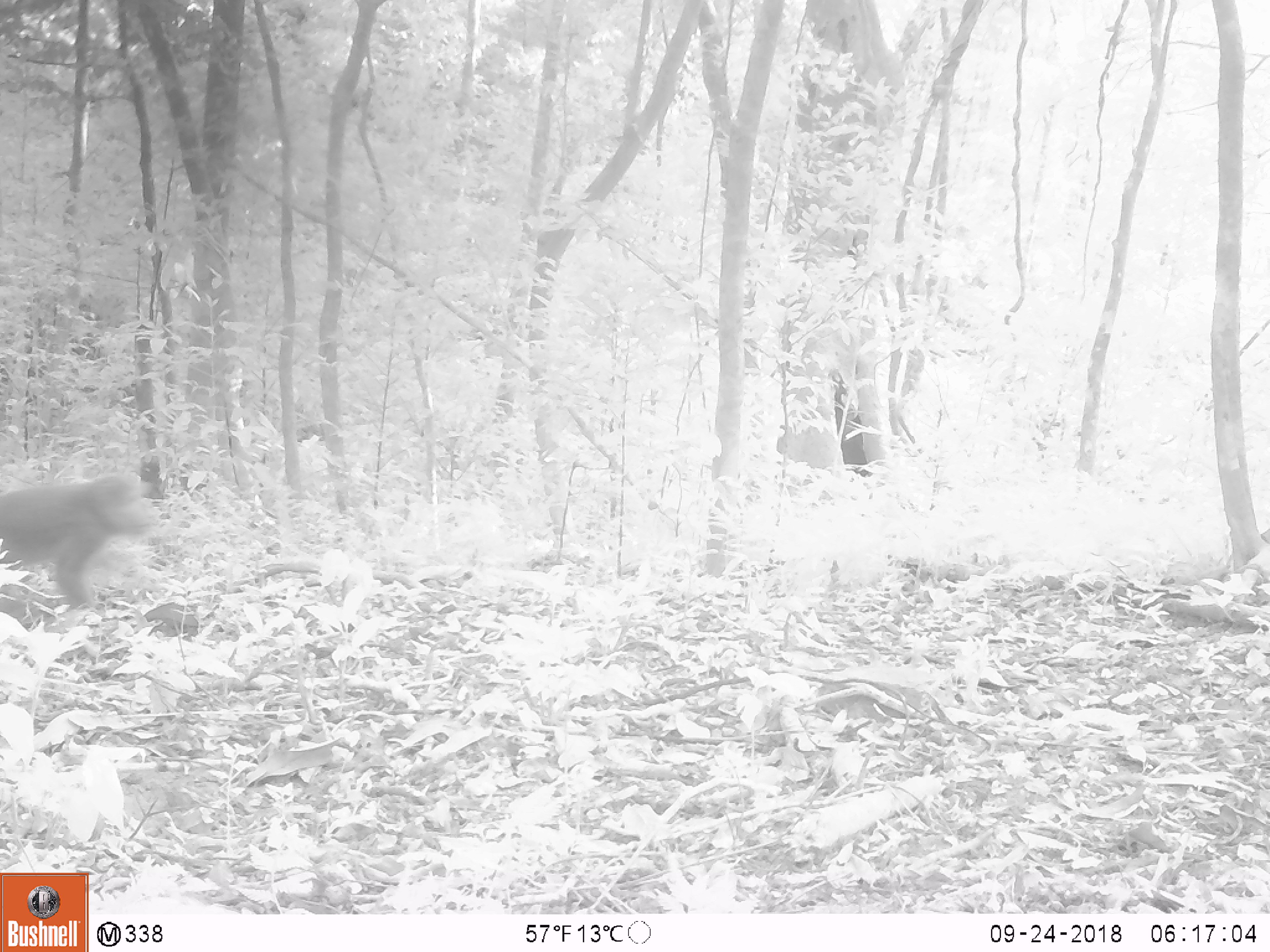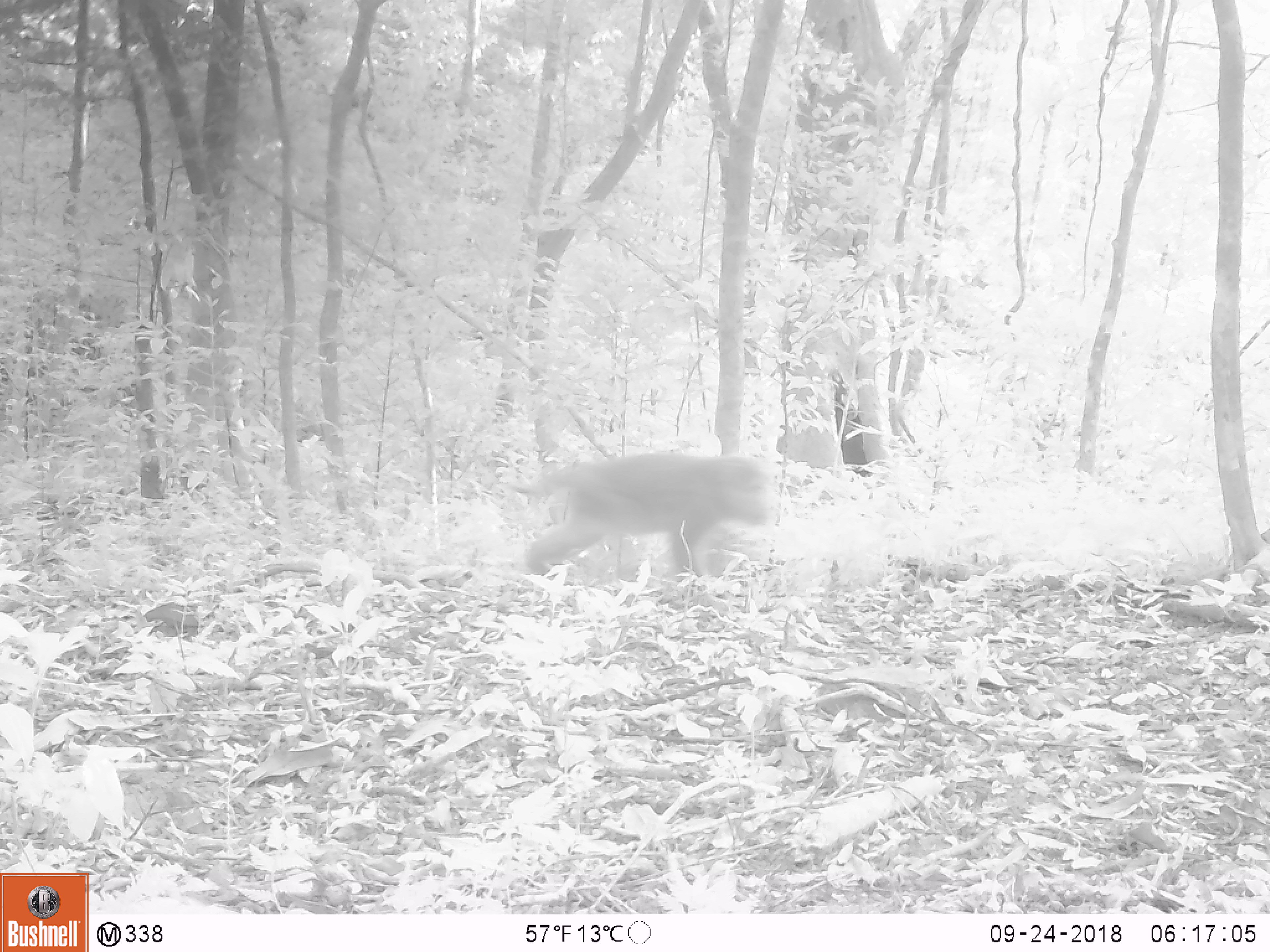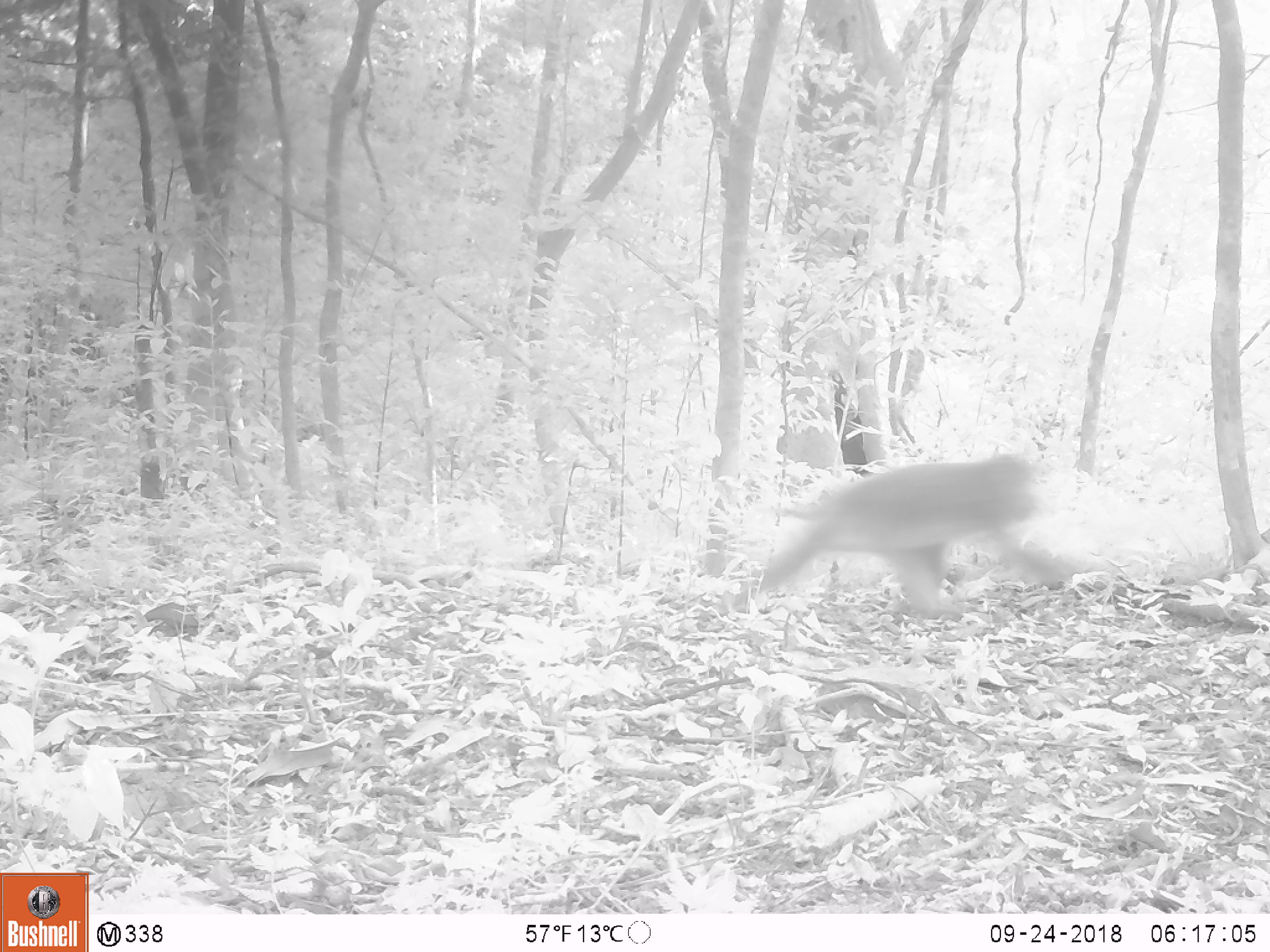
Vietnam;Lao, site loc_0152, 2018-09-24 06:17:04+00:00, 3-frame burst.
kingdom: Animalia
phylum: Chordata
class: Mammalia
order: Primates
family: Cercopithecidae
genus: Macaca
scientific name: Macaca nemestrina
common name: pig-tailed macaque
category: pig tailed macaque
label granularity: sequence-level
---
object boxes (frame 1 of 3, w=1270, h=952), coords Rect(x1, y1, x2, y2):
pig tailed macaque: Rect(0, 470, 153, 612)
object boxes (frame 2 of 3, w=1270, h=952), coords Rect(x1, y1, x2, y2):
pig tailed macaque: Rect(501, 448, 777, 589)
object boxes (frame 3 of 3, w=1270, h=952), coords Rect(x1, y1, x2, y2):
pig tailed macaque: Rect(748, 449, 1075, 615)